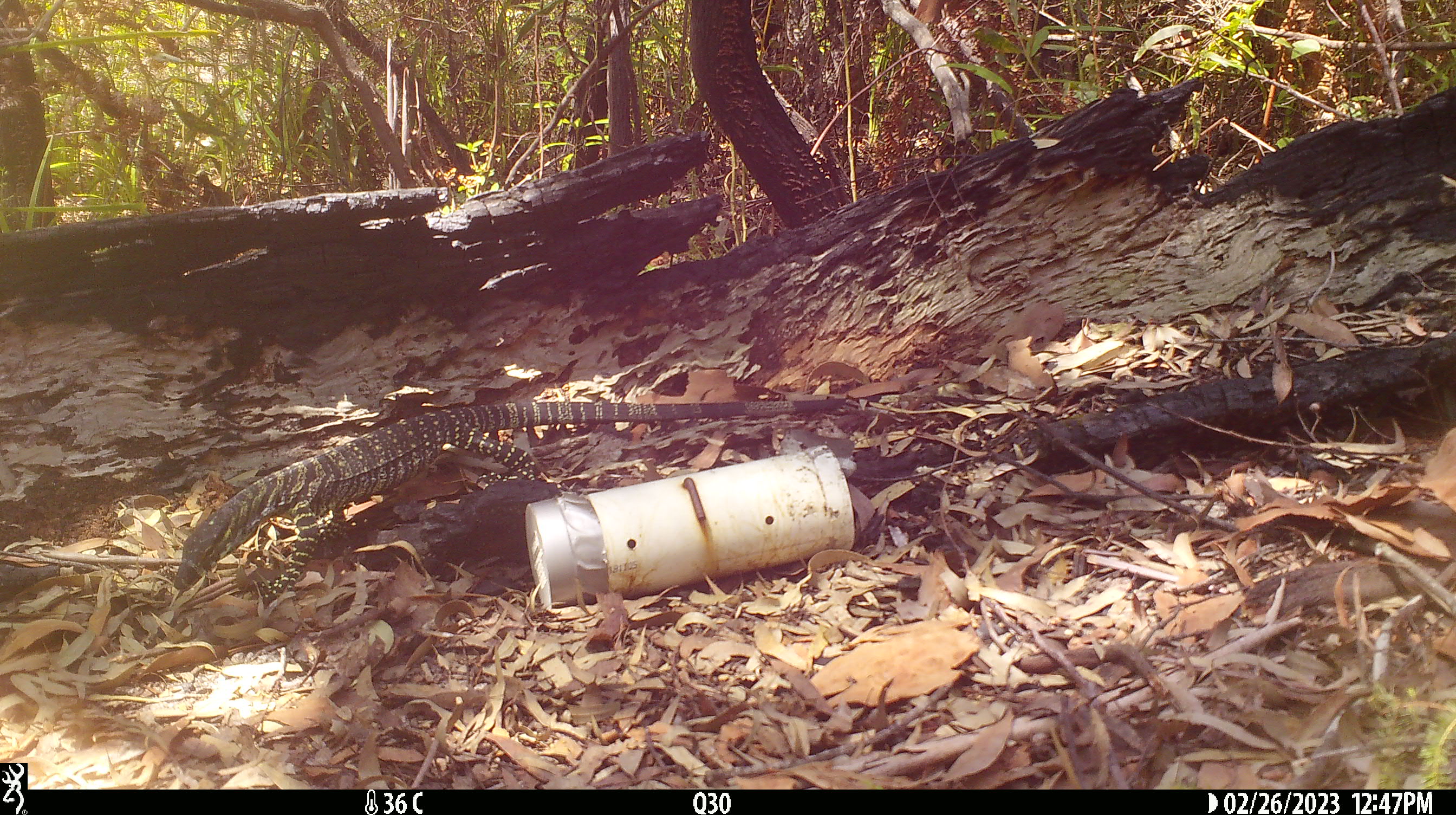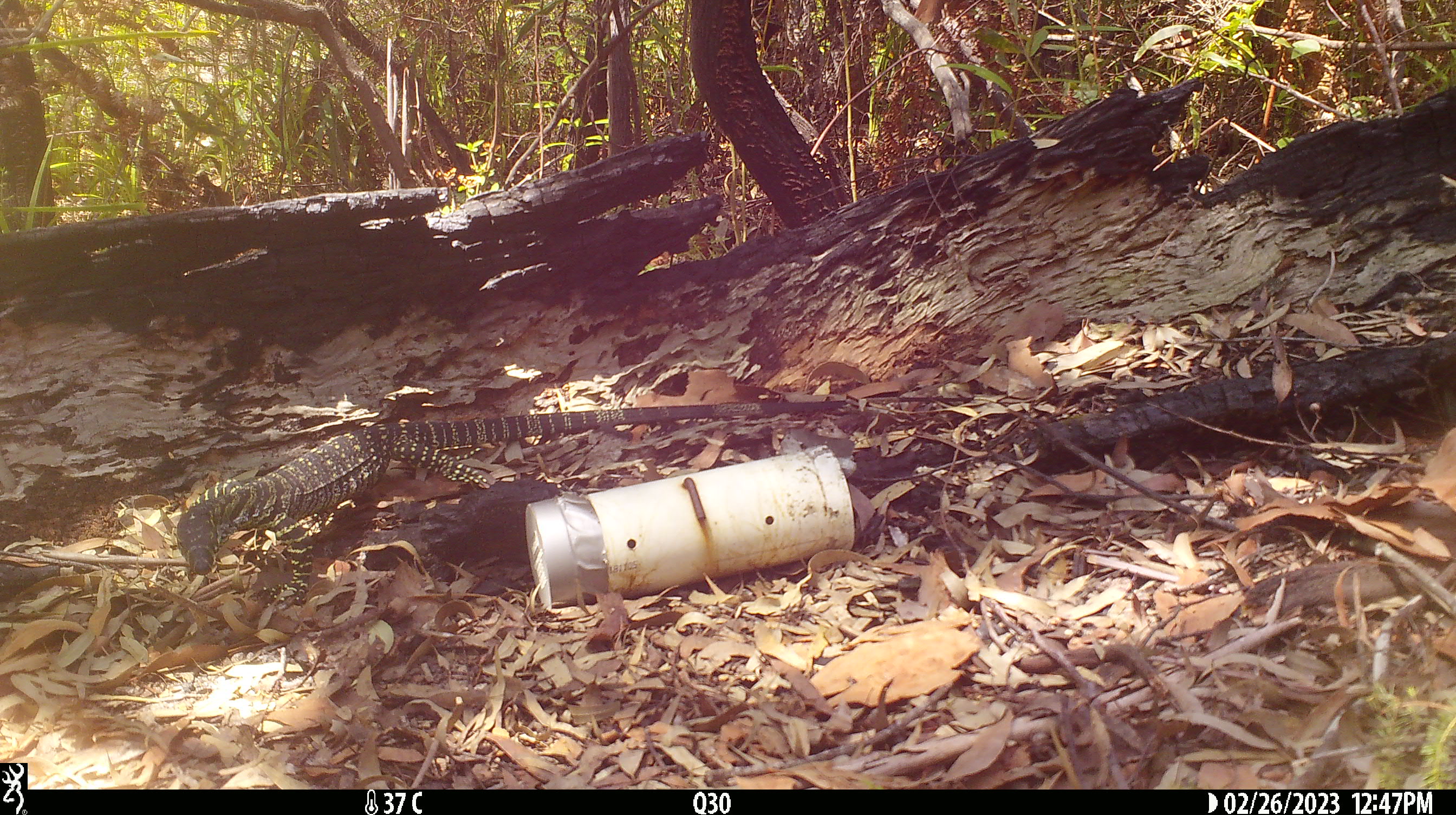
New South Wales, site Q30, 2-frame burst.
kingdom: Animalia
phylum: Chordata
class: Reptilia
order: Squamata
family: Varanidae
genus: Varanus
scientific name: Varanus varius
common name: lace monitor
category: goanna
Goanna (lace monitor) (Varanus varius).